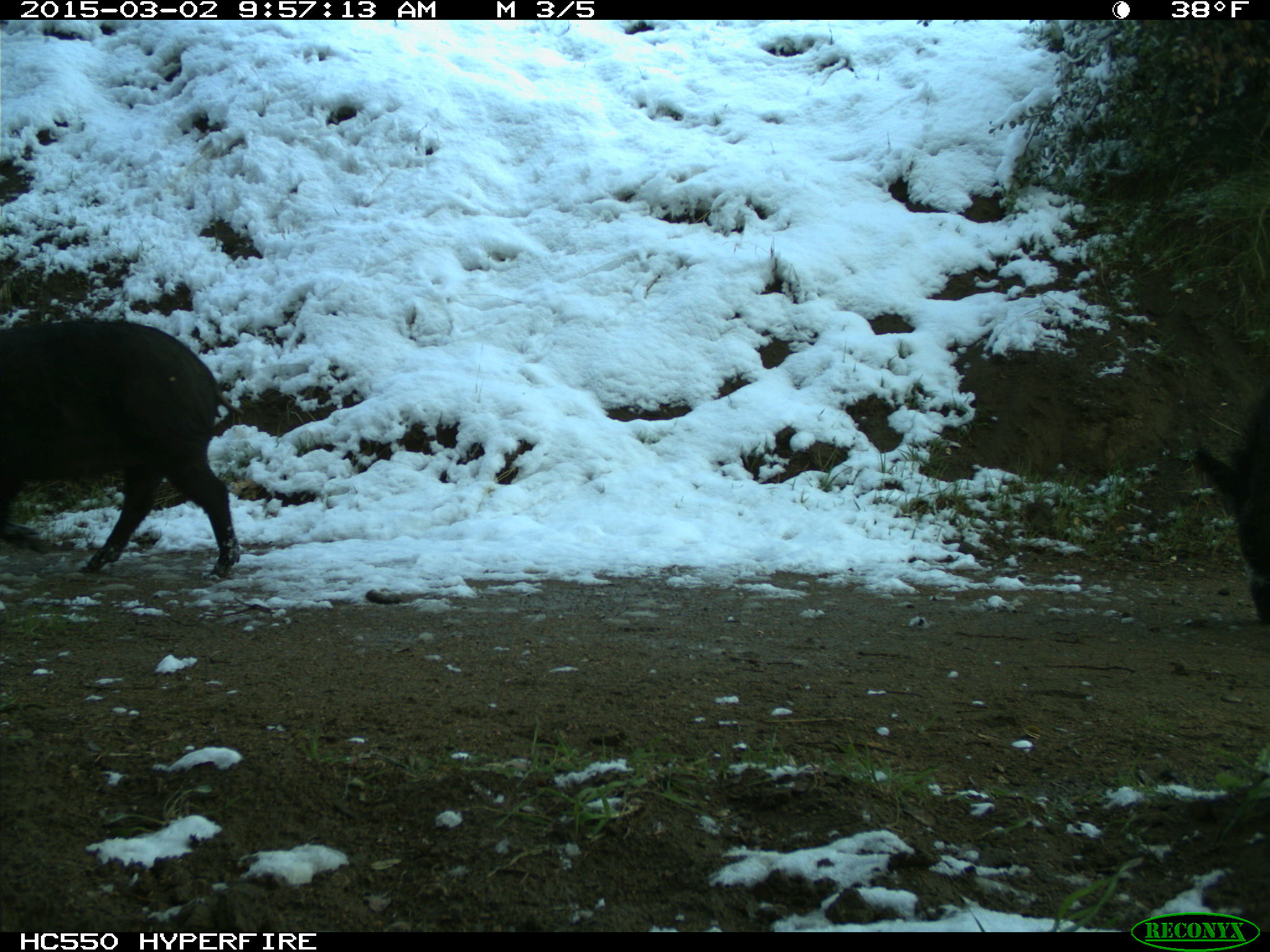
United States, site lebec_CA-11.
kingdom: Animalia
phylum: Chordata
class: Mammalia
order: Artiodactyla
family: Suidae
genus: Sus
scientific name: Sus scrofa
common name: wild boar